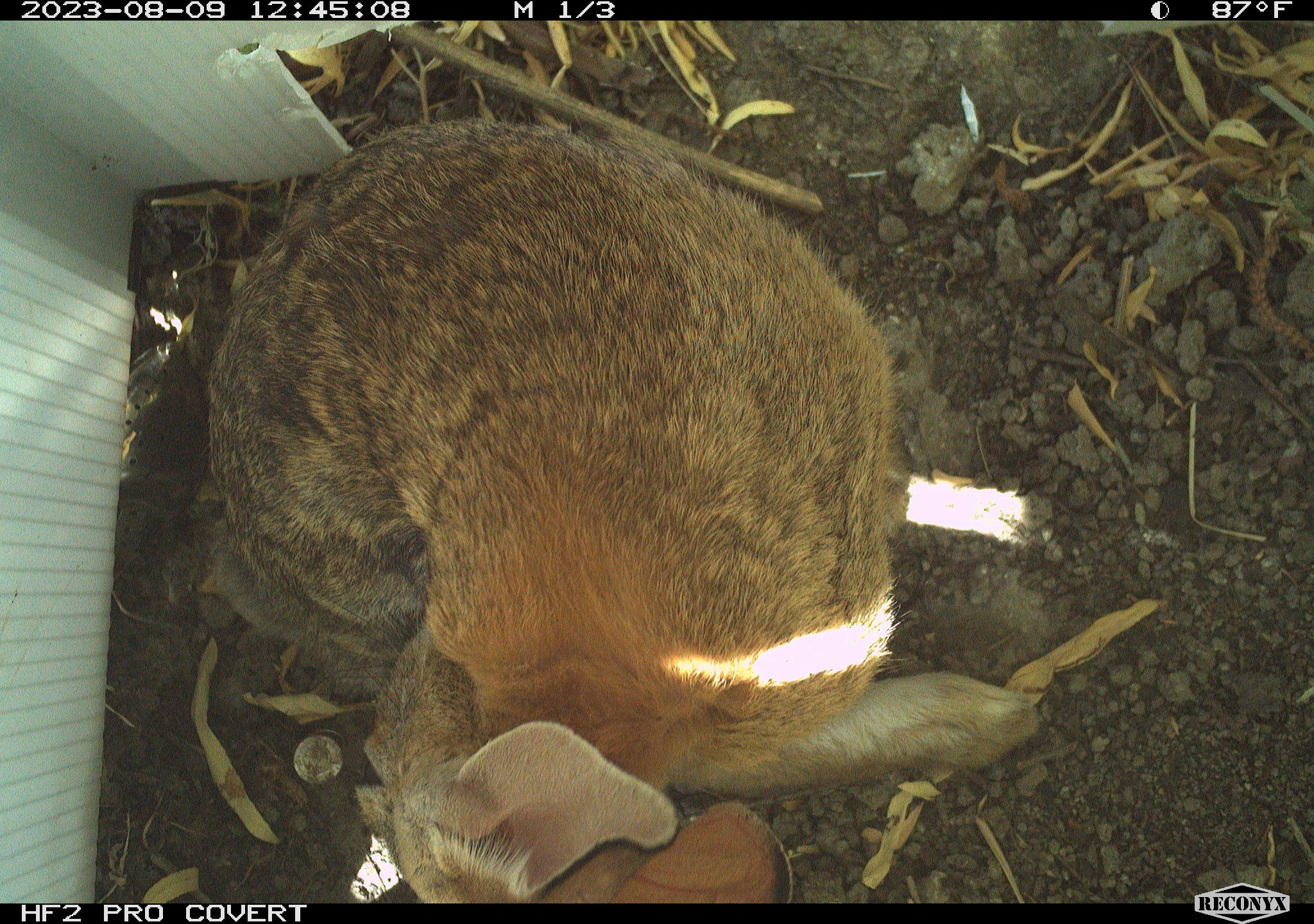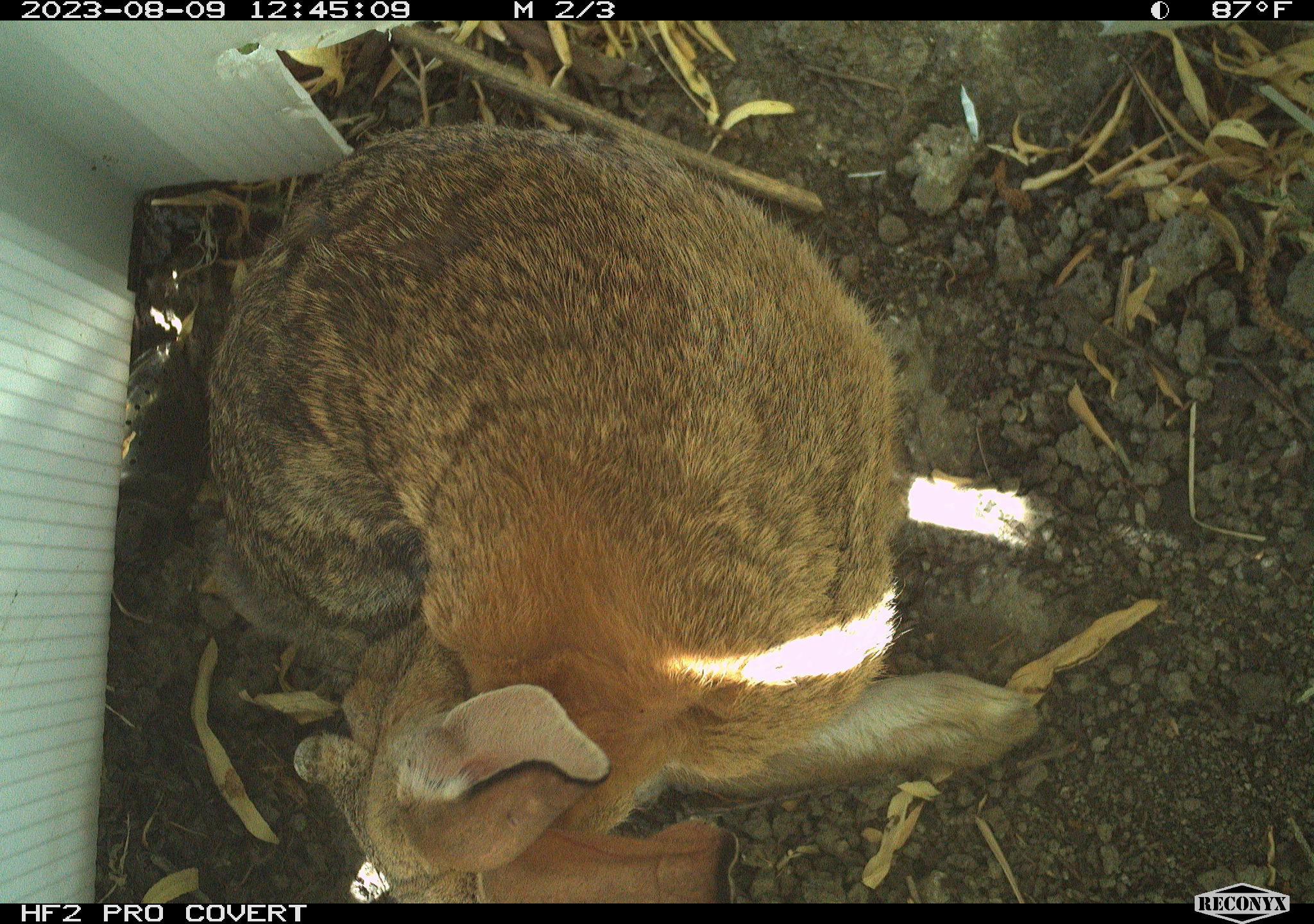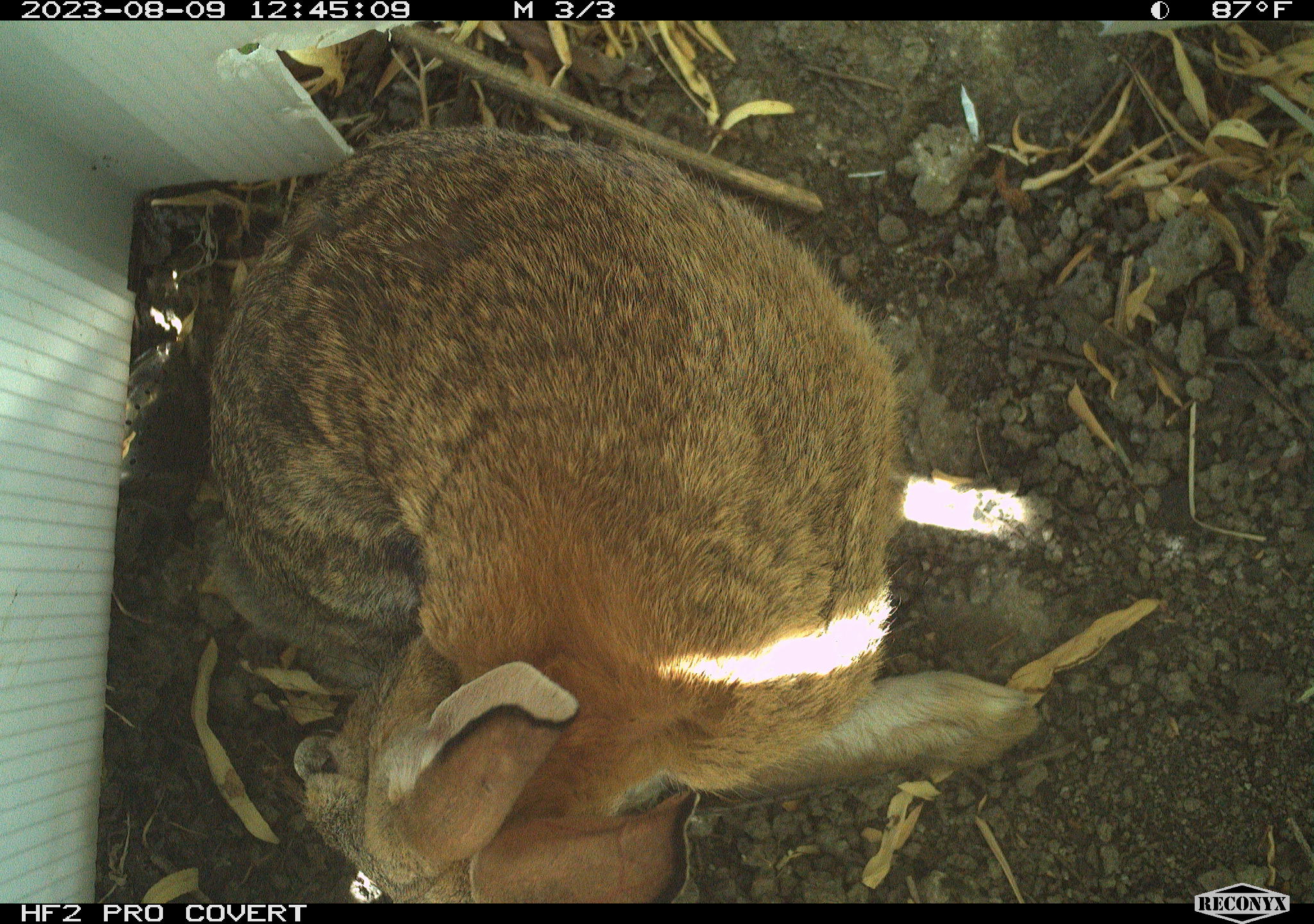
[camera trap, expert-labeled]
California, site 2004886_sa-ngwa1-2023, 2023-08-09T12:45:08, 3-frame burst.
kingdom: Animalia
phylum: Chordata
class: Mammalia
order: Lagomorpha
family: Leporidae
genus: Sylvilagus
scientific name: Sylvilagus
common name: cottontail rabbits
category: sylvilagus species